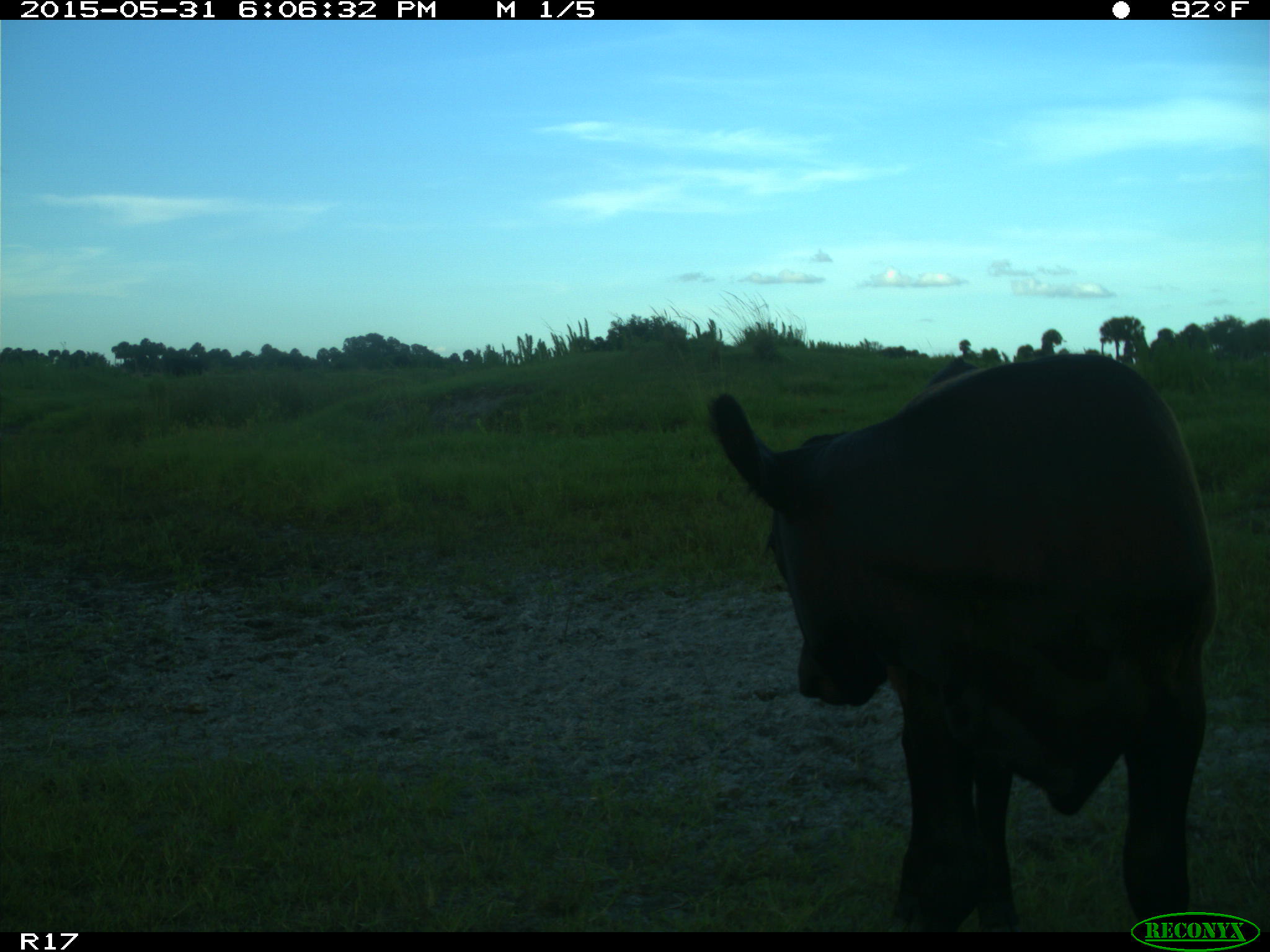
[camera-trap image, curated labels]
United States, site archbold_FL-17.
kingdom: Animalia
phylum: Chordata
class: Mammalia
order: Artiodactyla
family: Bovidae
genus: Bos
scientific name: Bos taurus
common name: domestic cow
Bos taurus (domestic cow).